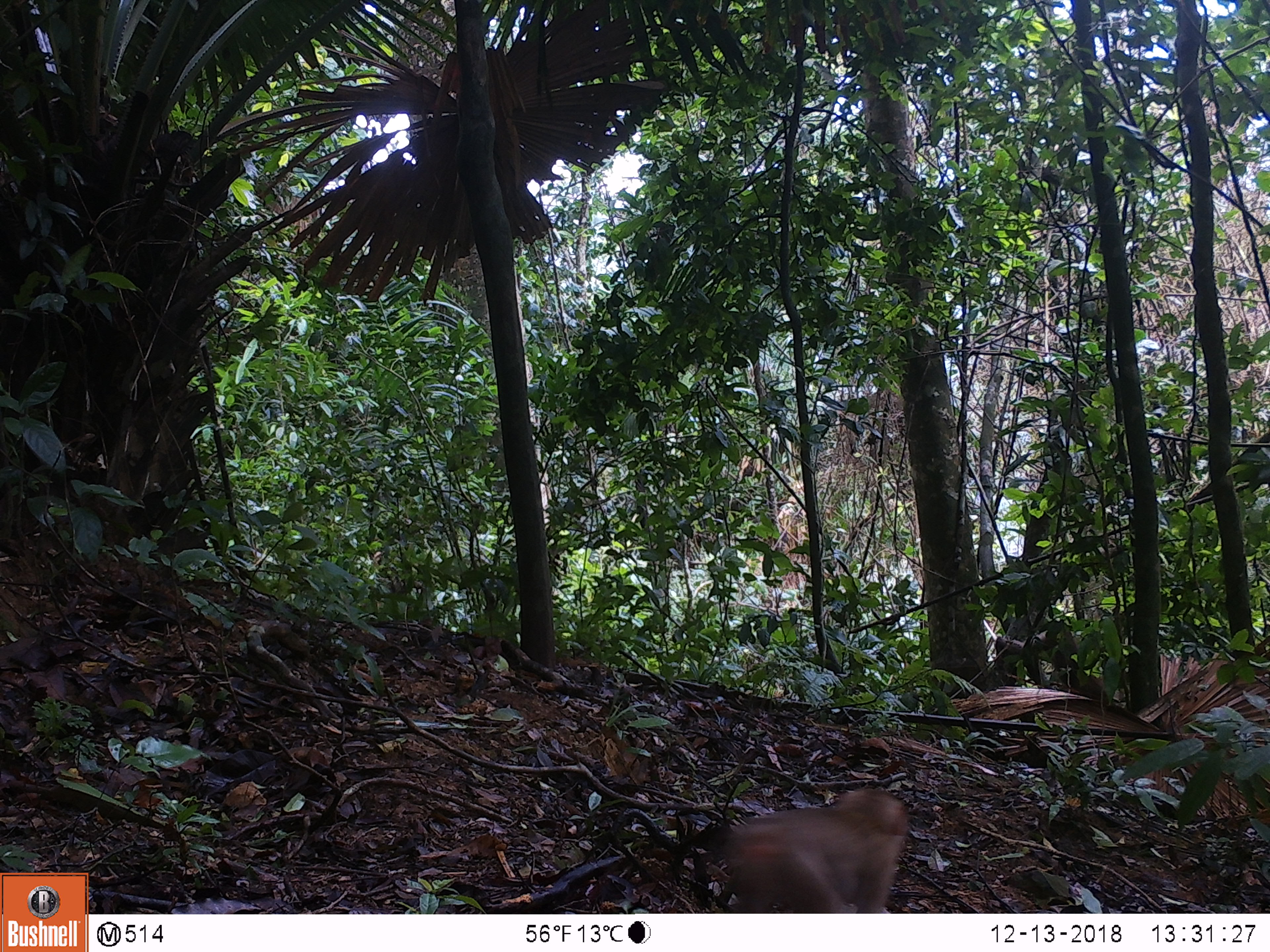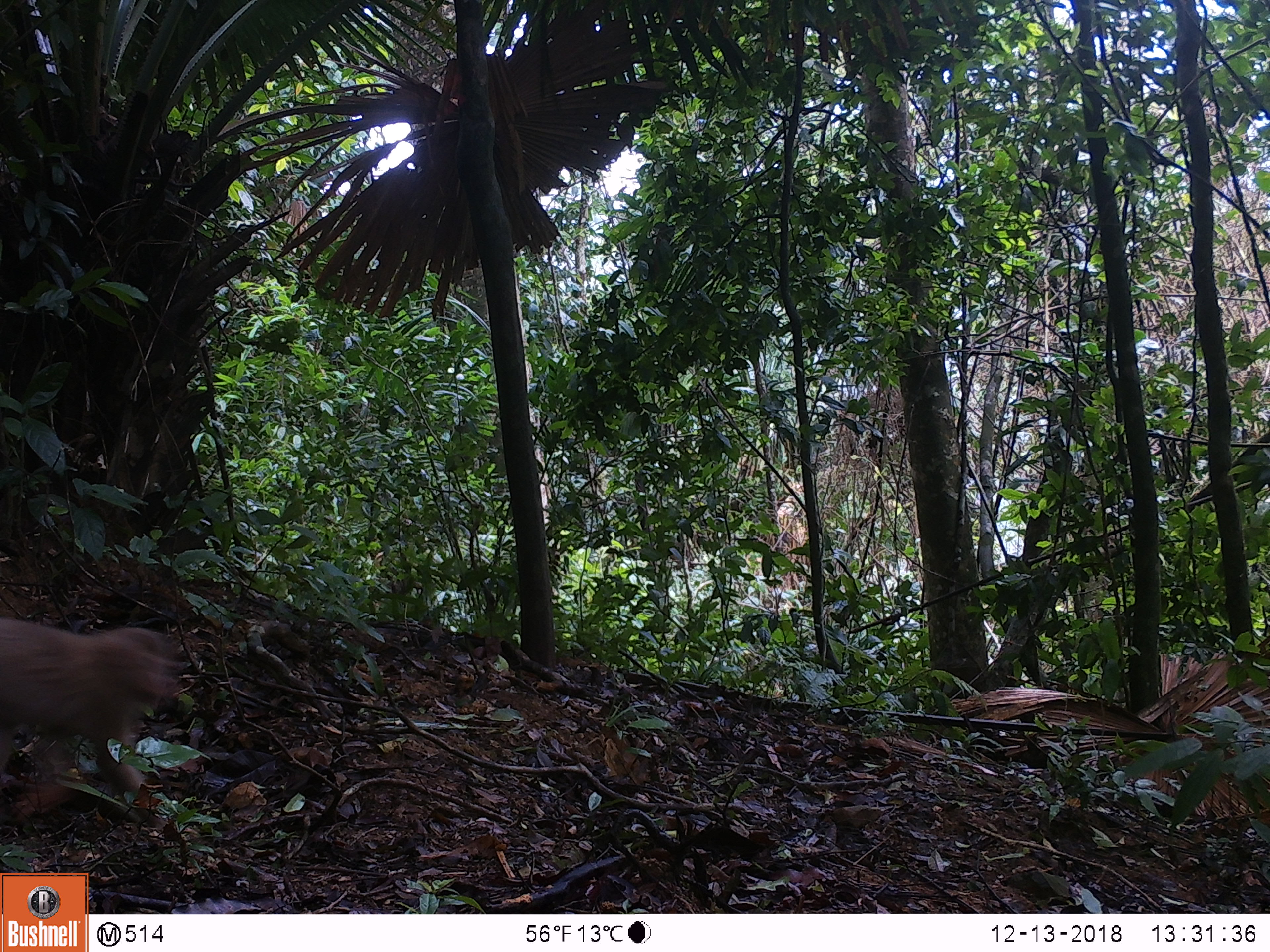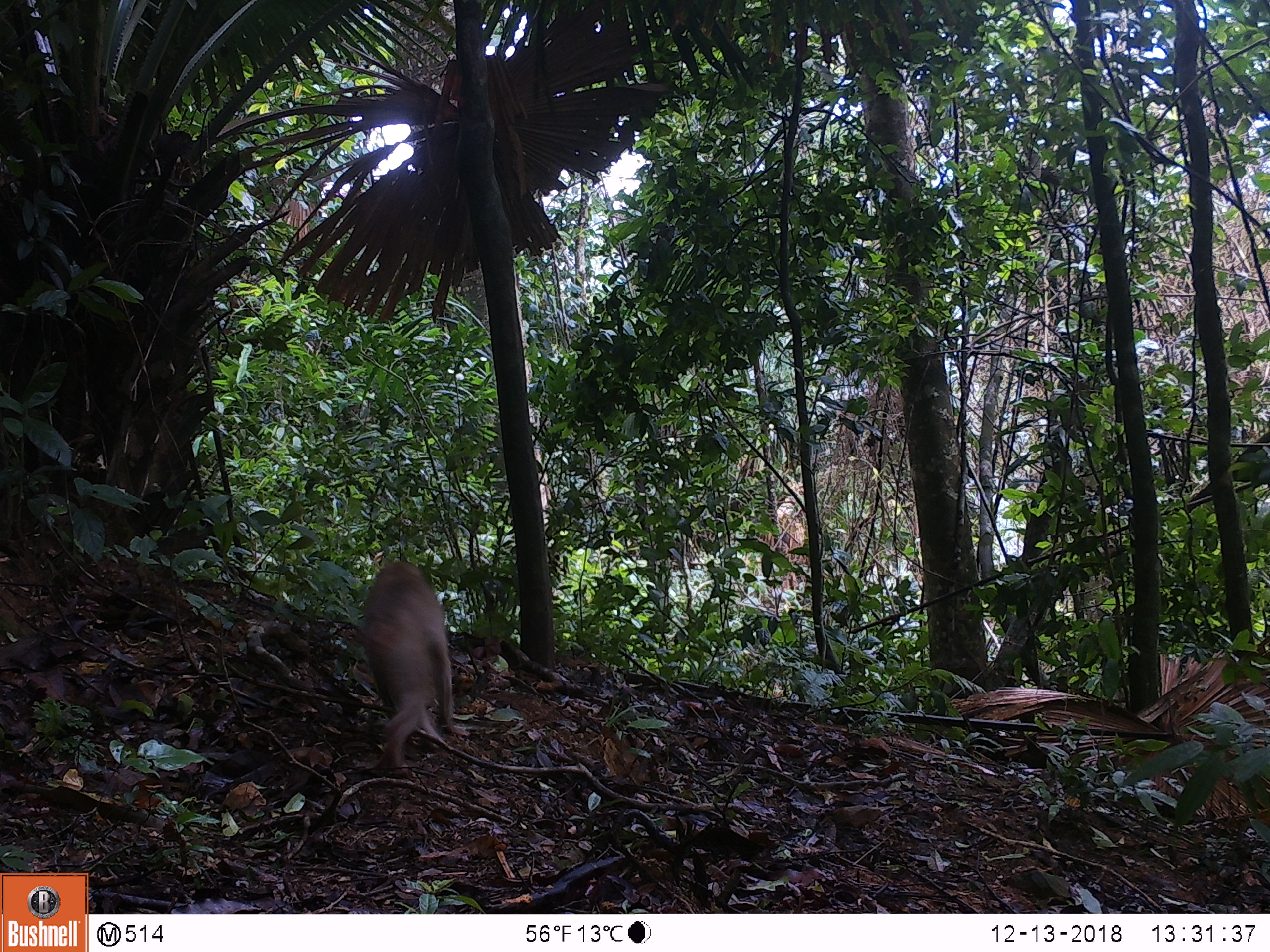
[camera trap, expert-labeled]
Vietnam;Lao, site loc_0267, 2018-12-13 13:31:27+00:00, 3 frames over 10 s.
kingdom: Animalia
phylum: Chordata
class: Mammalia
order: Primates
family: Cercopithecidae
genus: Macaca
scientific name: Macaca nemestrina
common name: pig-tailed macaque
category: pig tailed macaque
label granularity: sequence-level